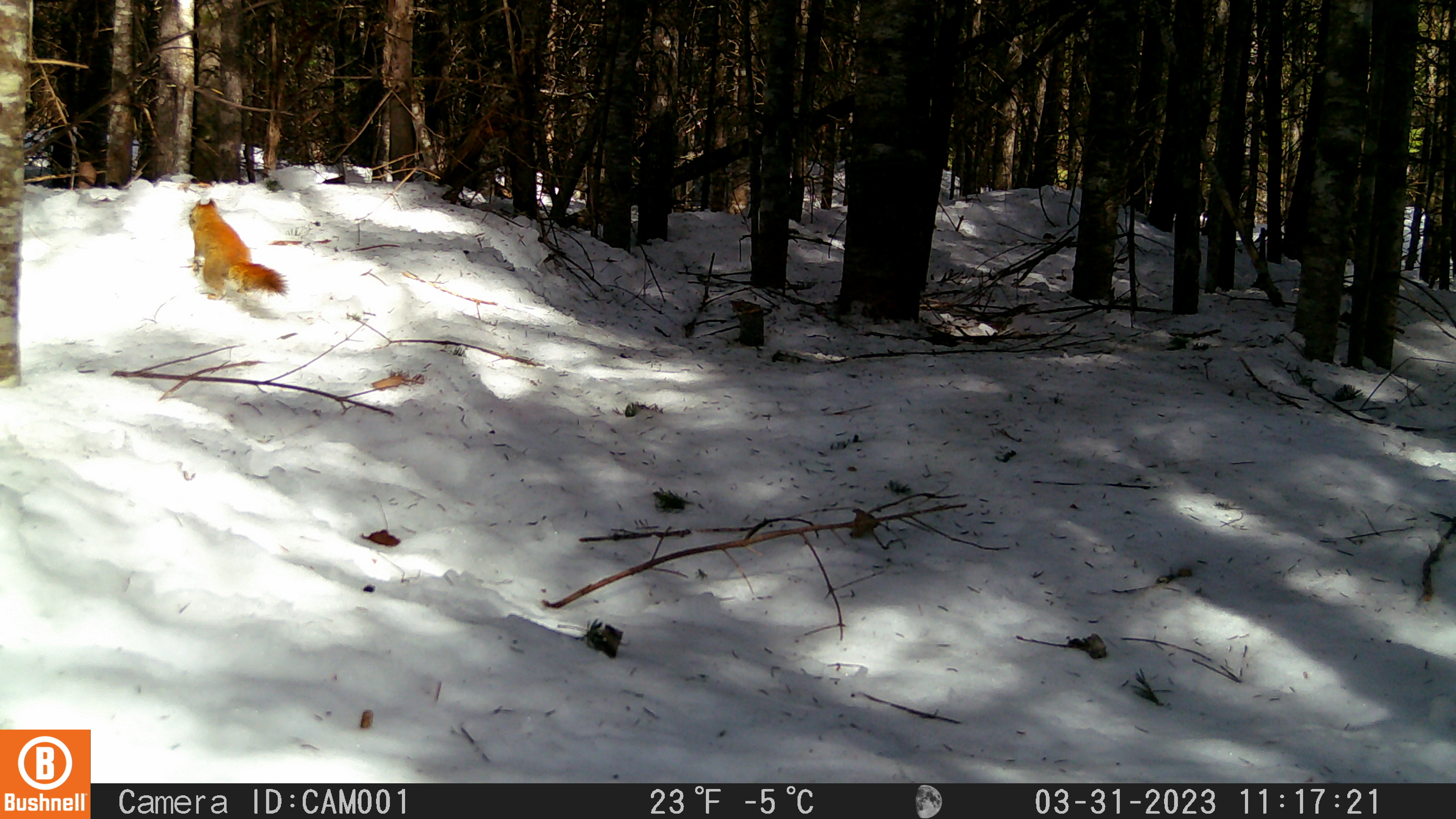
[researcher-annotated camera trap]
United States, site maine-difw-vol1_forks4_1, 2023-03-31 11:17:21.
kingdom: Animalia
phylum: Chordata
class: Mammalia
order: Rodentia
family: Sciuridae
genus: Tamiasciurus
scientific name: Tamiasciurus hudsonicus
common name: red squirrel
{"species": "red squirrel (Tamiasciurus hudsonicus)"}